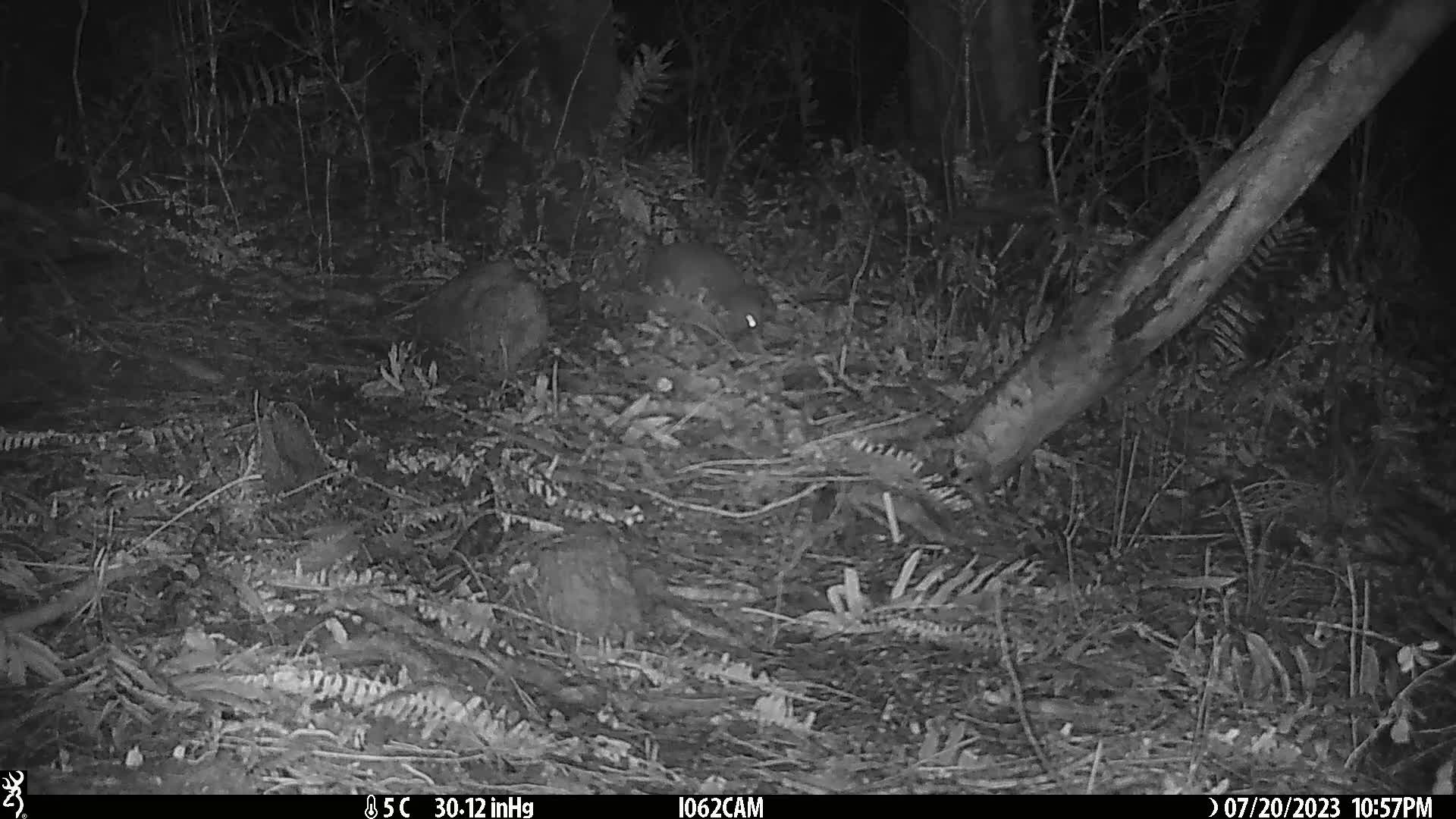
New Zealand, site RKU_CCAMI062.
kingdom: Animalia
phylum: Chordata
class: Aves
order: Apterygiformes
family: Apterygidae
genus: Apteryx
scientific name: Apteryx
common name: kiwi